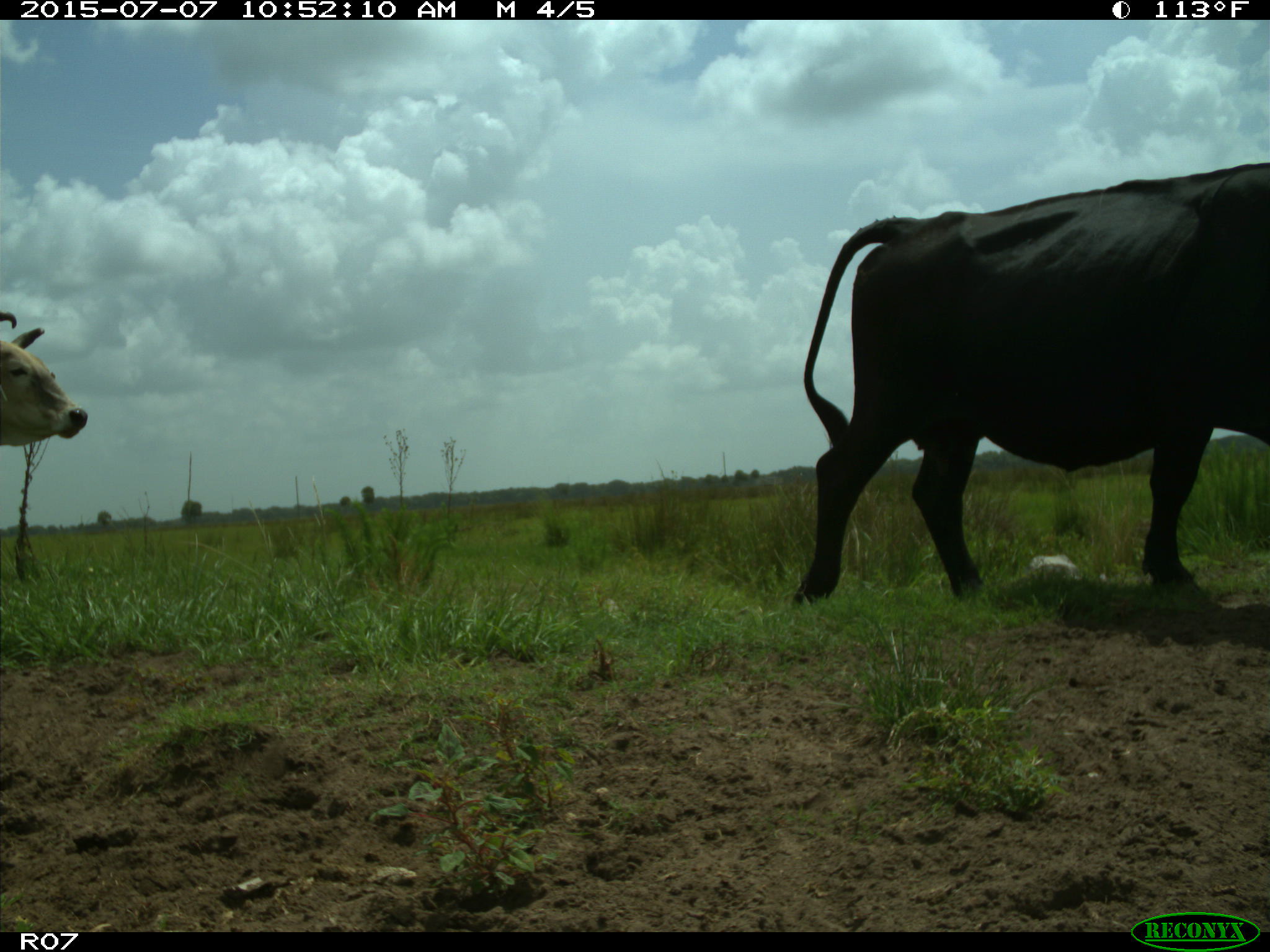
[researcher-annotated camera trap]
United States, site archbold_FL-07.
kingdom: Animalia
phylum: Chordata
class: Mammalia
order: Artiodactyla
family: Bovidae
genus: Bos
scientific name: Bos taurus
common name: domestic cow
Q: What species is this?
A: Bos taurus (domestic cow).